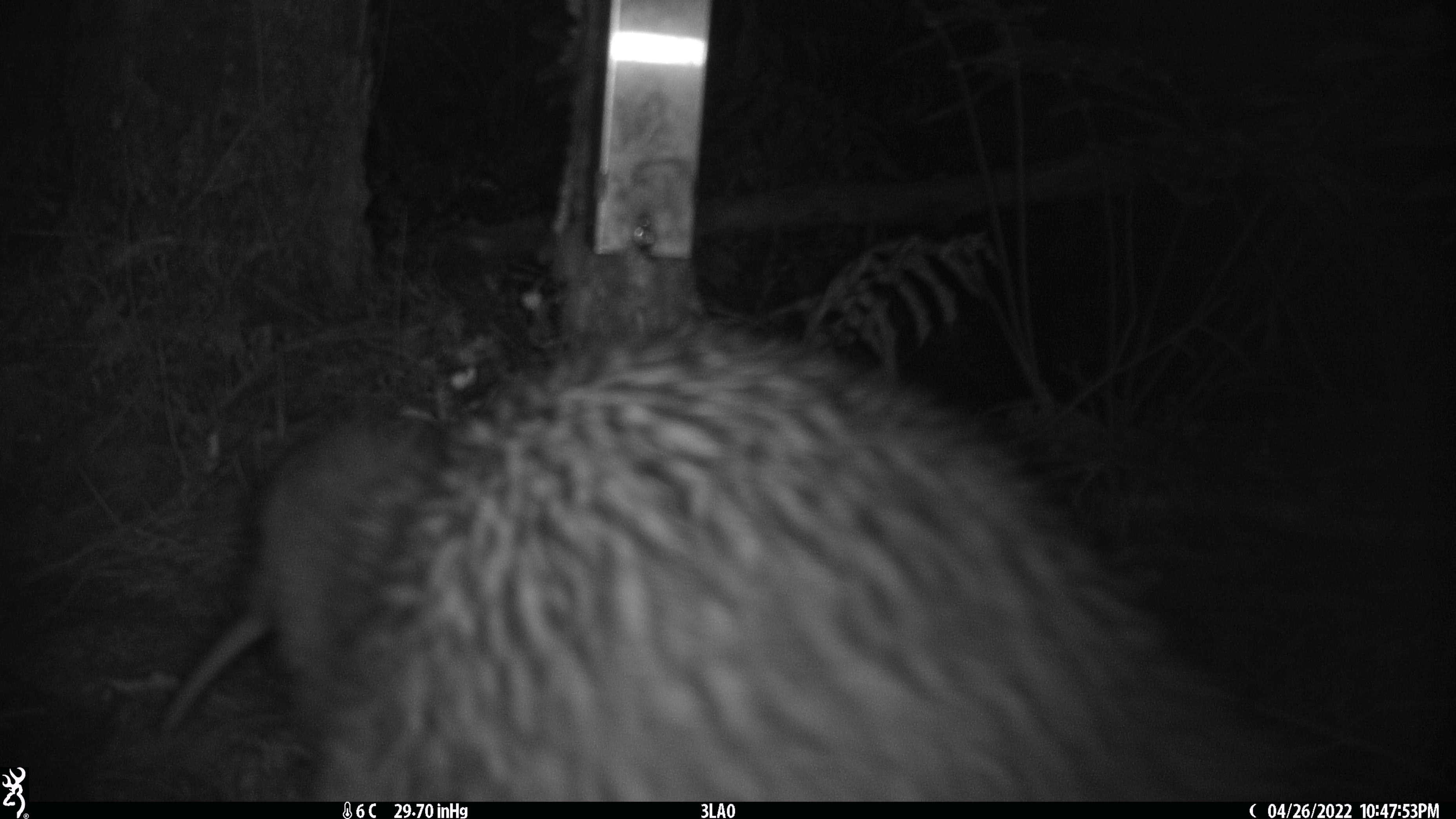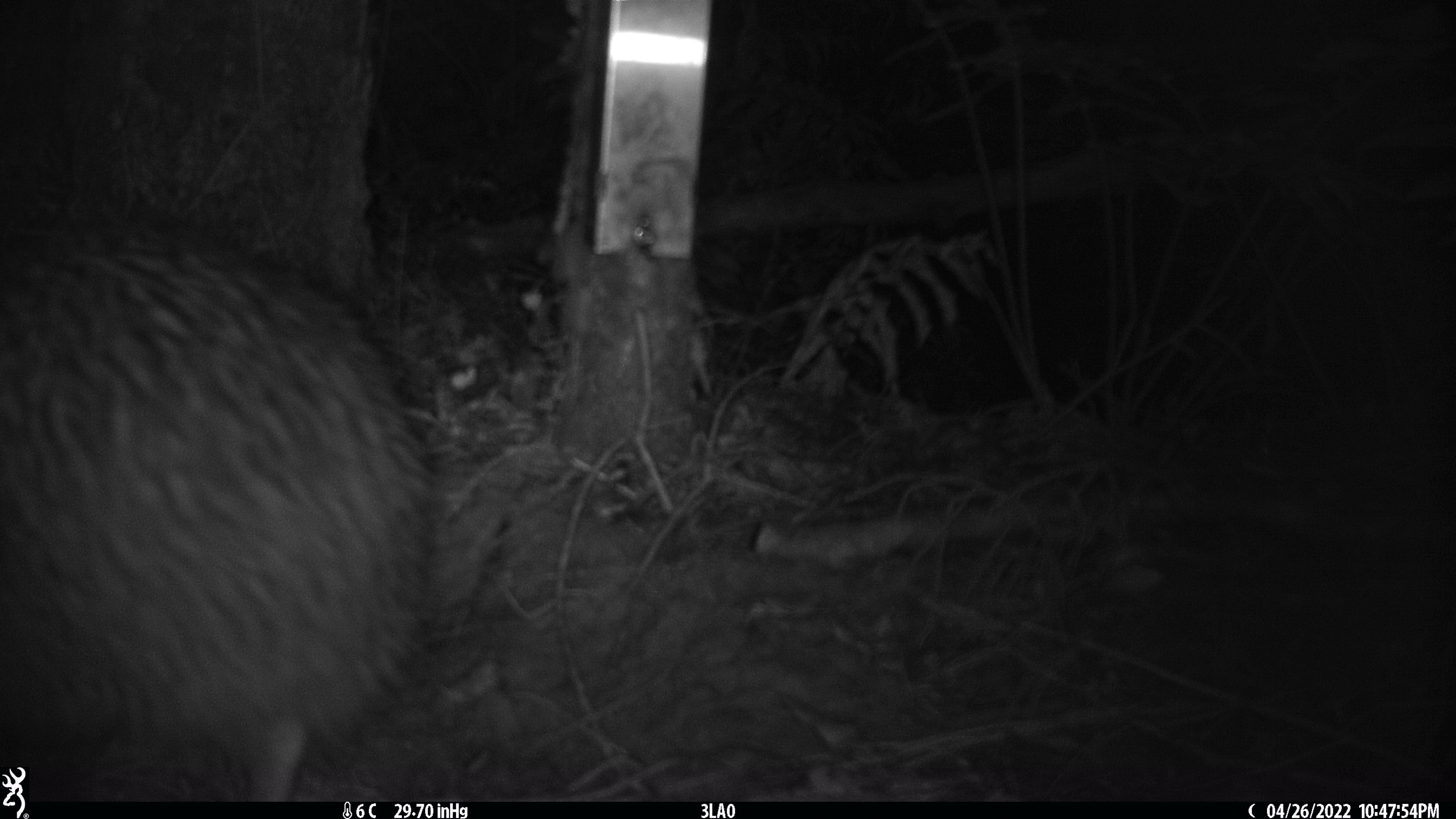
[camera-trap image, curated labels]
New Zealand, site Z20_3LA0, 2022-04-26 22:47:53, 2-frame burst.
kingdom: Animalia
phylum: Chordata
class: Aves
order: Apterygiformes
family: Apterygidae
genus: Apteryx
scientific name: Apteryx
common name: kiwi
Kiwi (Apteryx).